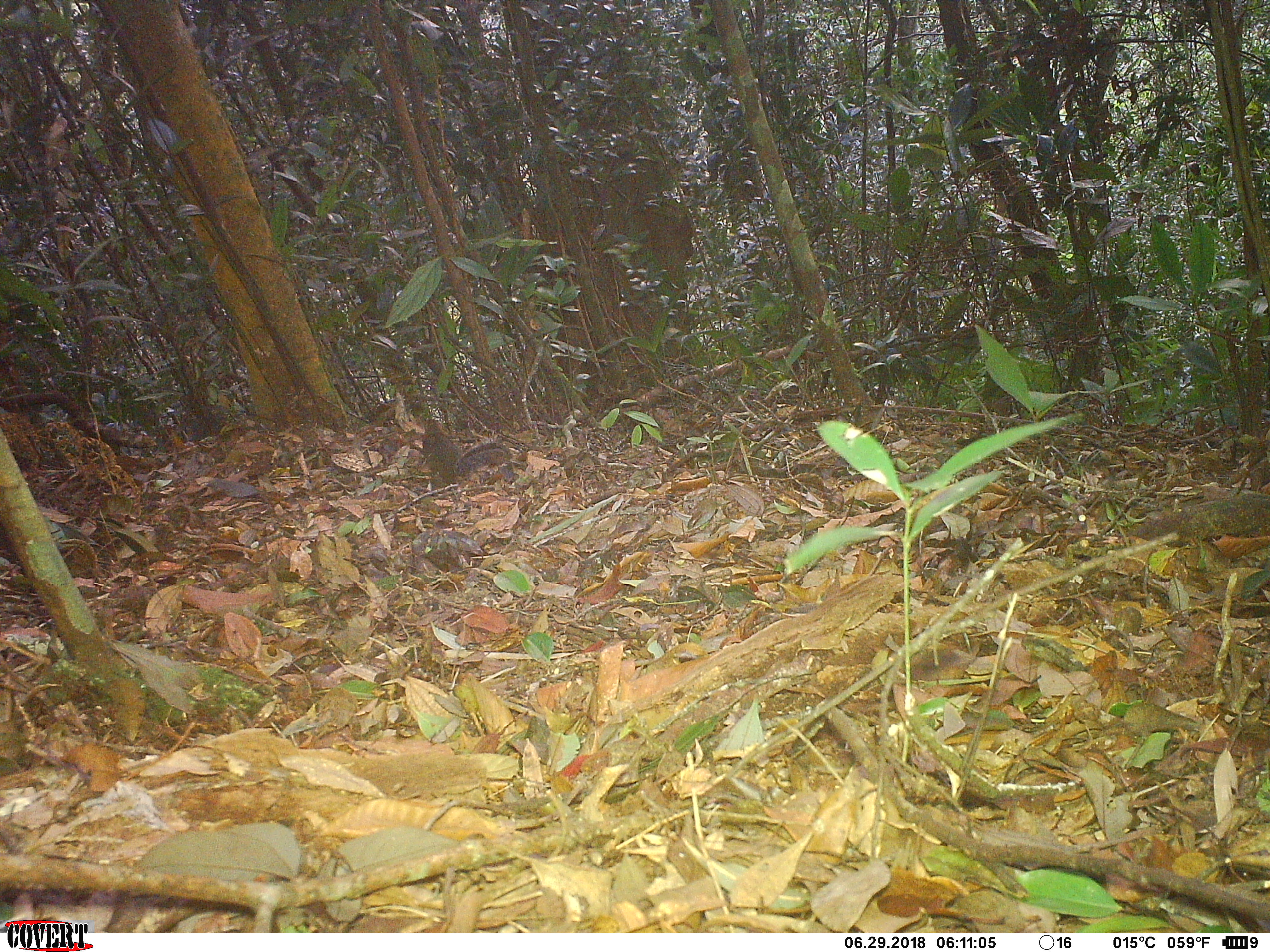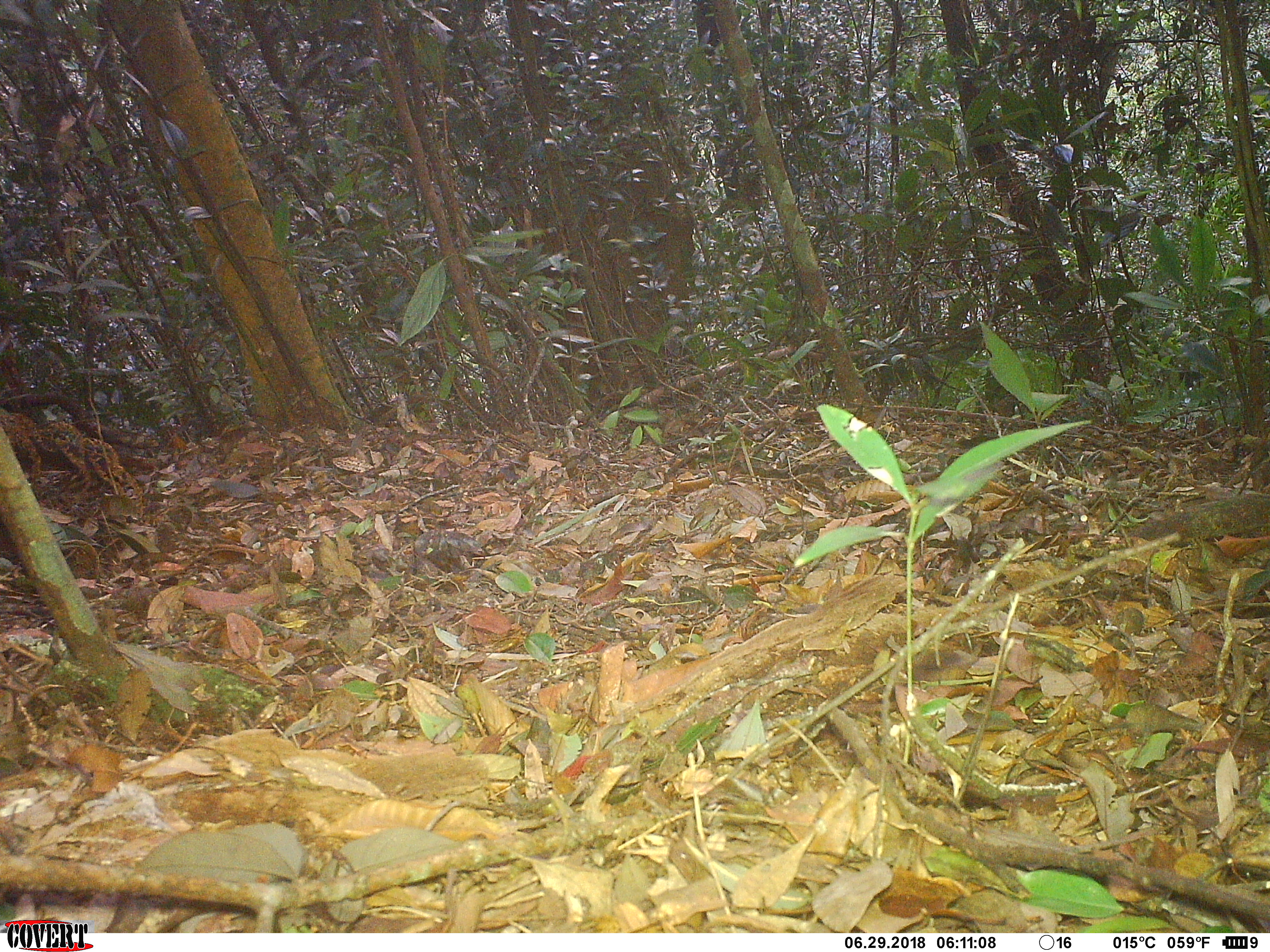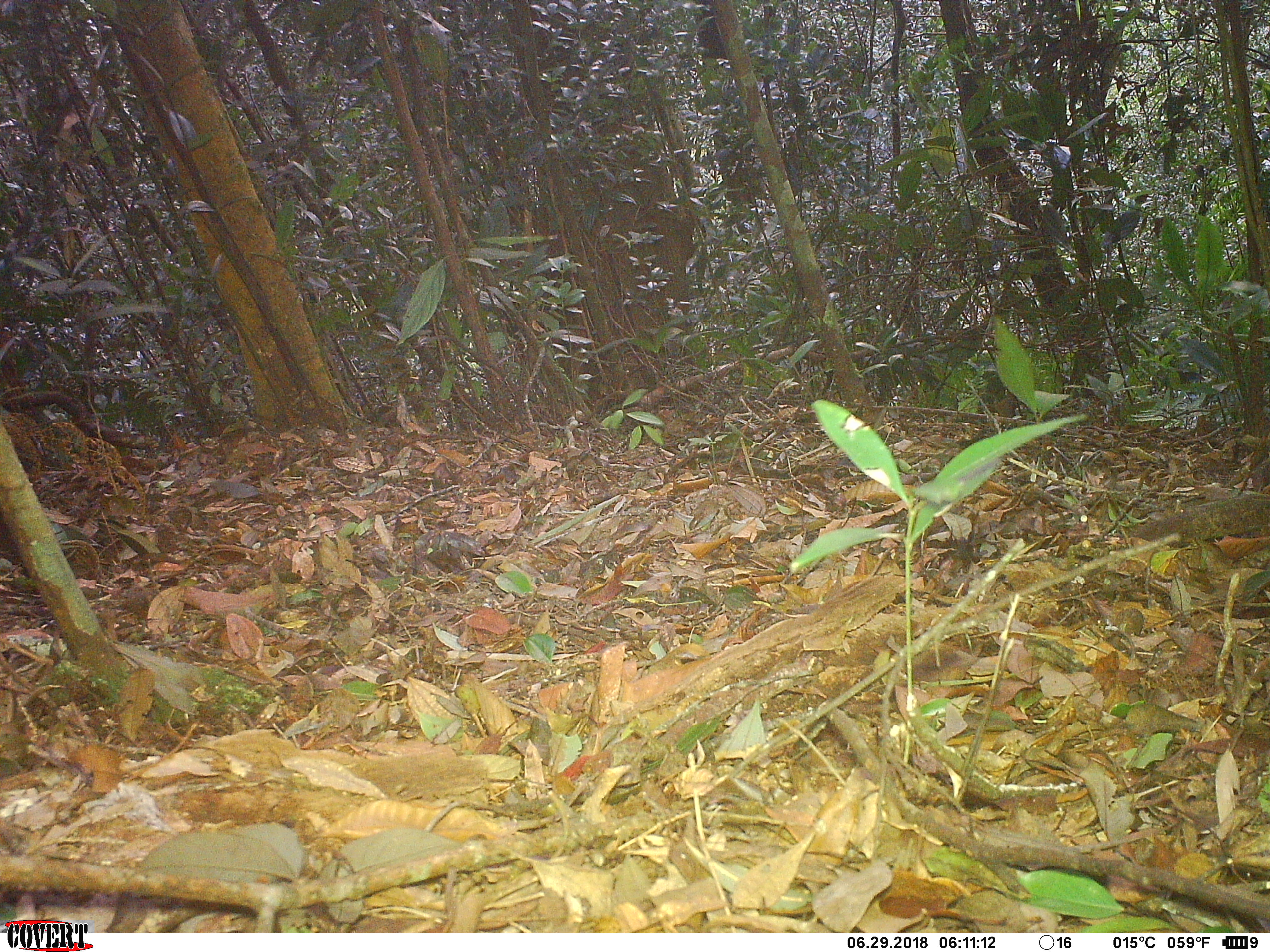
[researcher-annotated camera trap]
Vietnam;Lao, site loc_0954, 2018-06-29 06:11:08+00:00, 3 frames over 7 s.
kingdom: Animalia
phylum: Chordata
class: Mammalia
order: Rodentia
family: Sciuridae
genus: Sciurus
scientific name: Sciurus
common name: squirrel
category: unidentified squirrel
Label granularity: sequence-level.